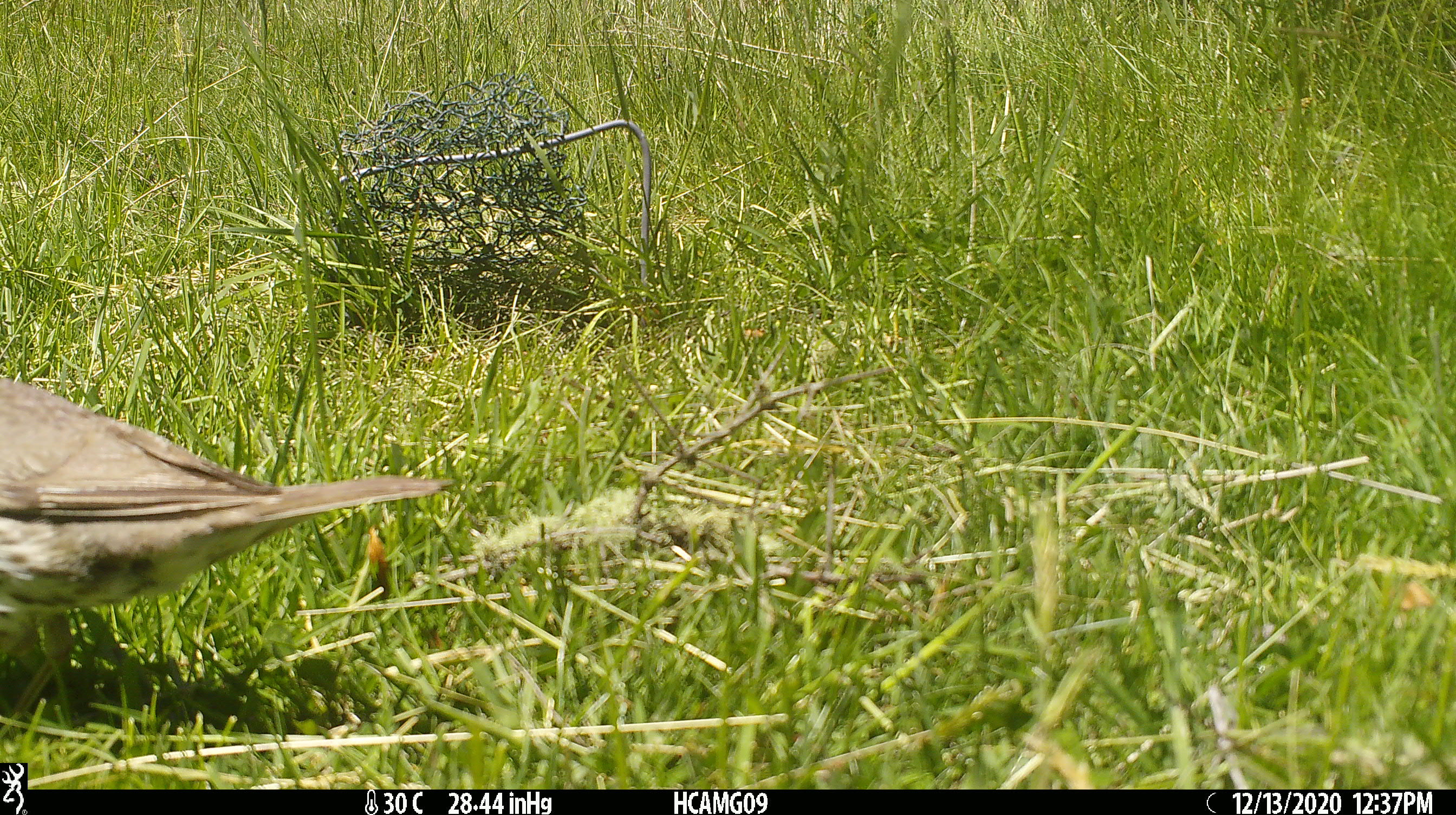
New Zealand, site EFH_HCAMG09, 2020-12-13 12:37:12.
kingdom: Animalia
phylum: Chordata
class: Aves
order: Passeriformes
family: Turdidae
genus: Turdus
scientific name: Turdus philomelos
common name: song thrush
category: thrush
Thrush (song thrush) (Turdus philomelos).